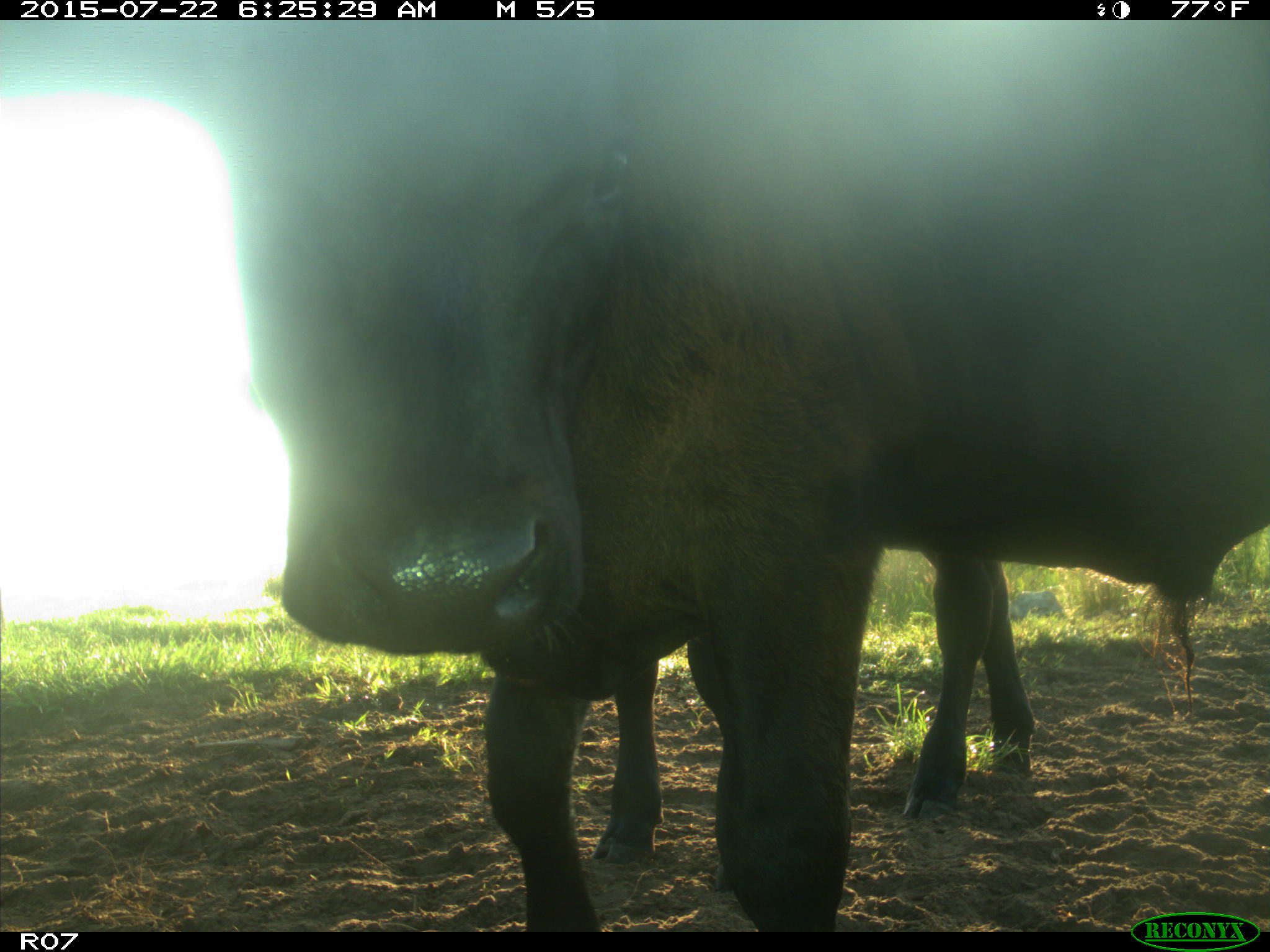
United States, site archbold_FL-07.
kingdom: Animalia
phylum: Chordata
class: Mammalia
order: Artiodactyla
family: Bovidae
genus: Bos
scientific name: Bos taurus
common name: domestic cow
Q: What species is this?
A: Bos taurus (domestic cow).